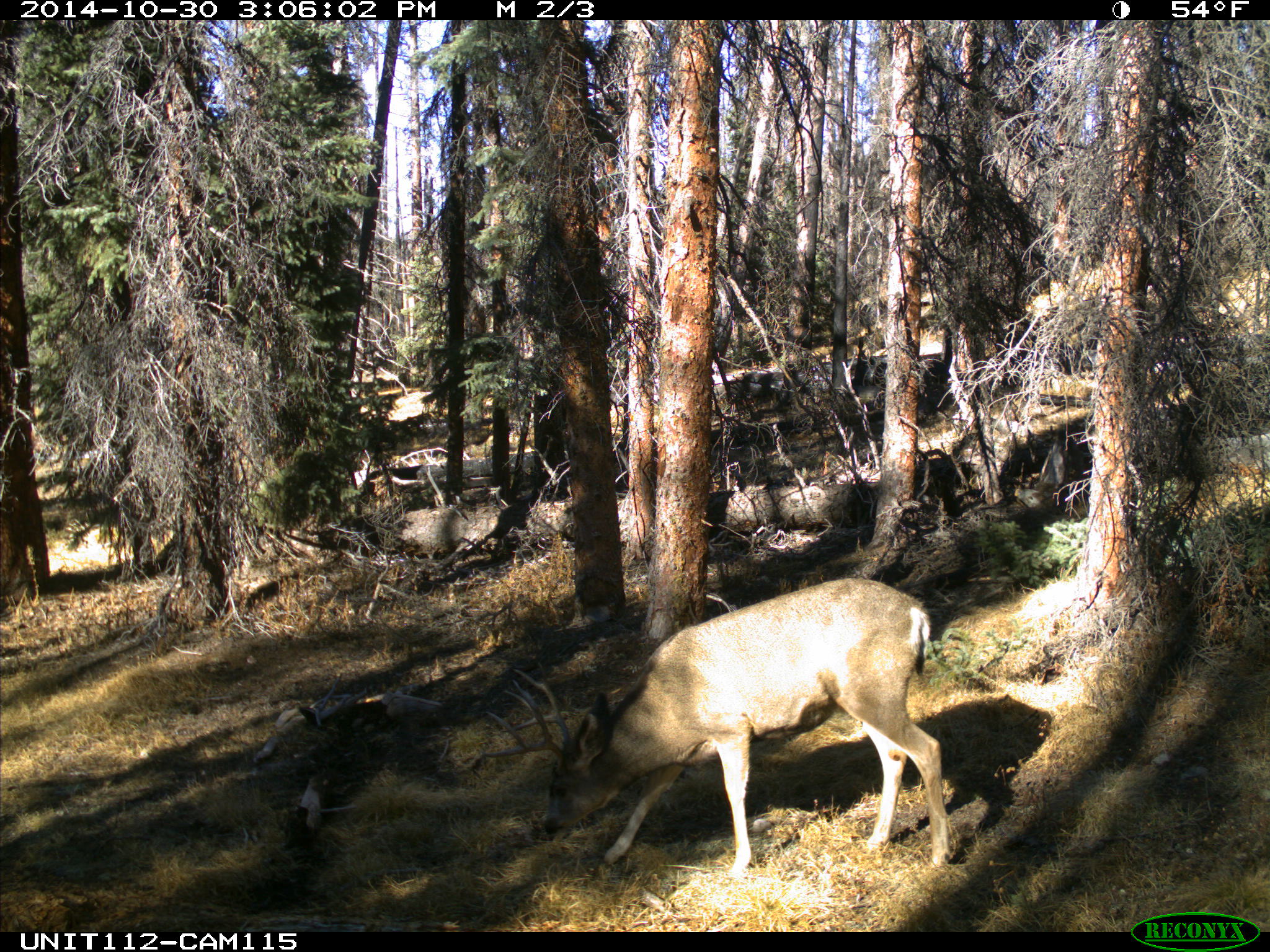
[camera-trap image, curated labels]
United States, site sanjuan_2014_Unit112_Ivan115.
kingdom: Animalia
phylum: Chordata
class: Mammalia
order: Artiodactyla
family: Cervidae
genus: Odocoileus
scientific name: Odocoileus hemionus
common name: mule deer